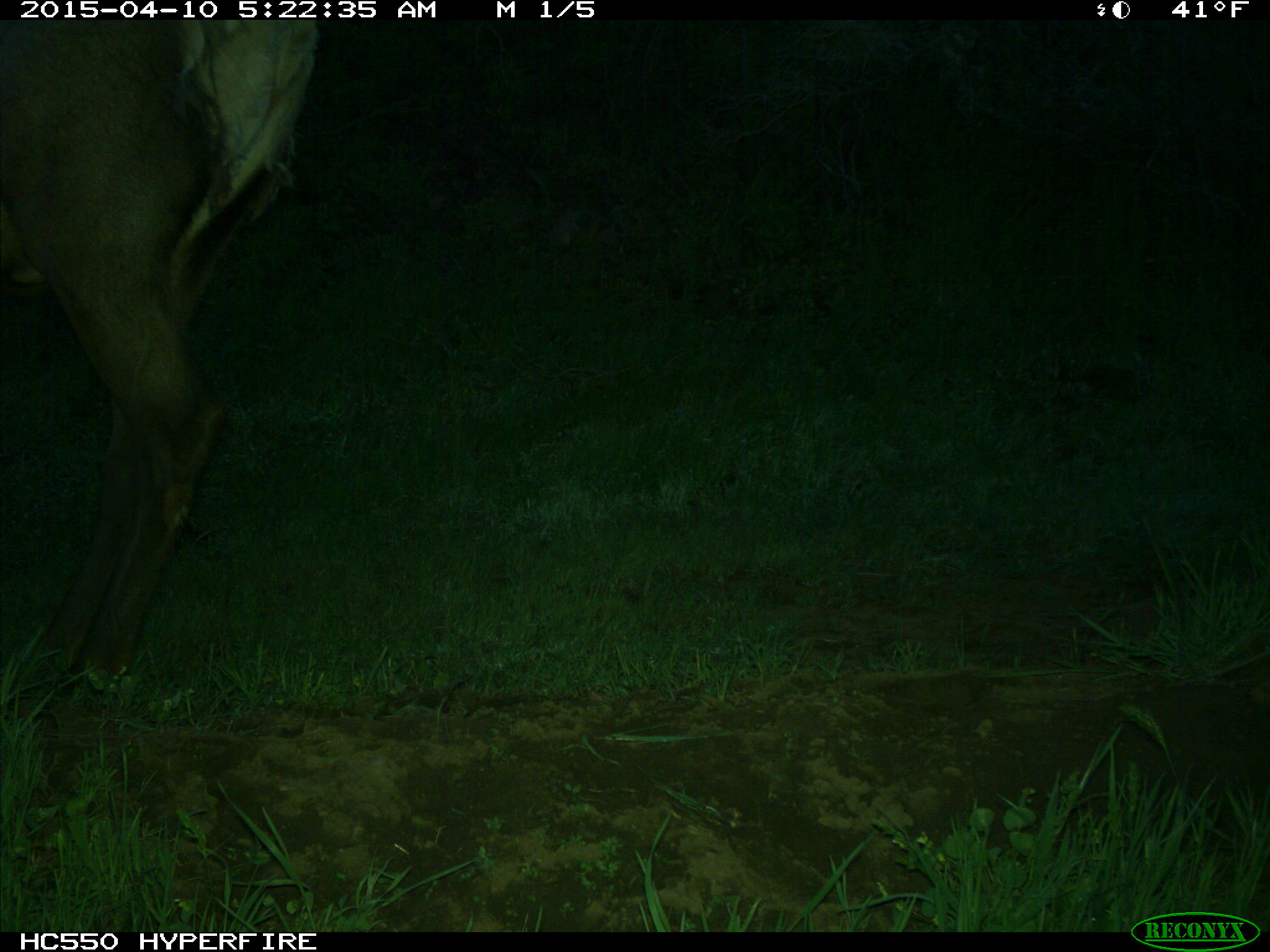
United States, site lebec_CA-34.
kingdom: Animalia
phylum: Chordata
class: Mammalia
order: Artiodactyla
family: Cervidae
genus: Cervus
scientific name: Cervus canadensis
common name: elk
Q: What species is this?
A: Cervus canadensis (elk).